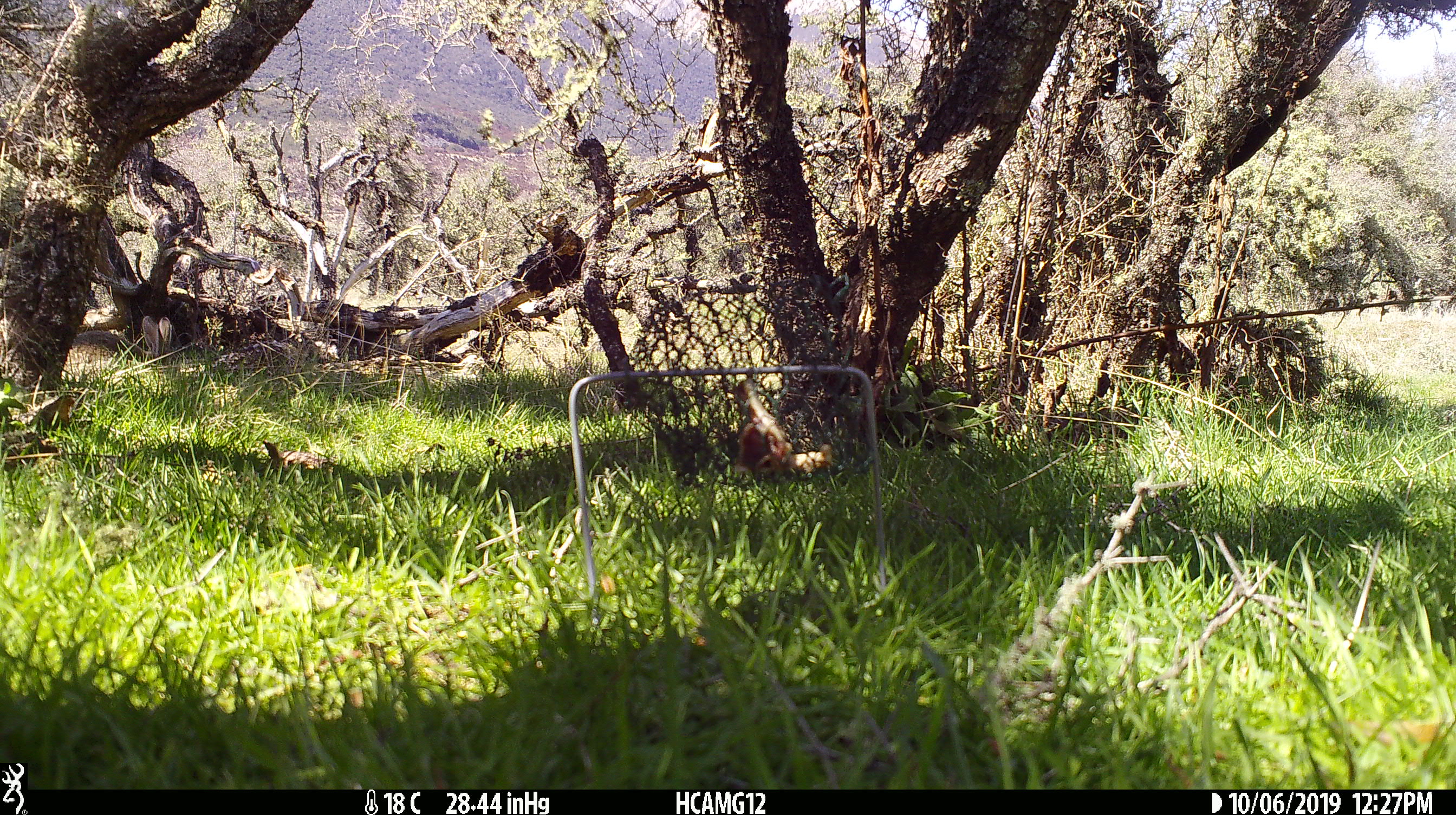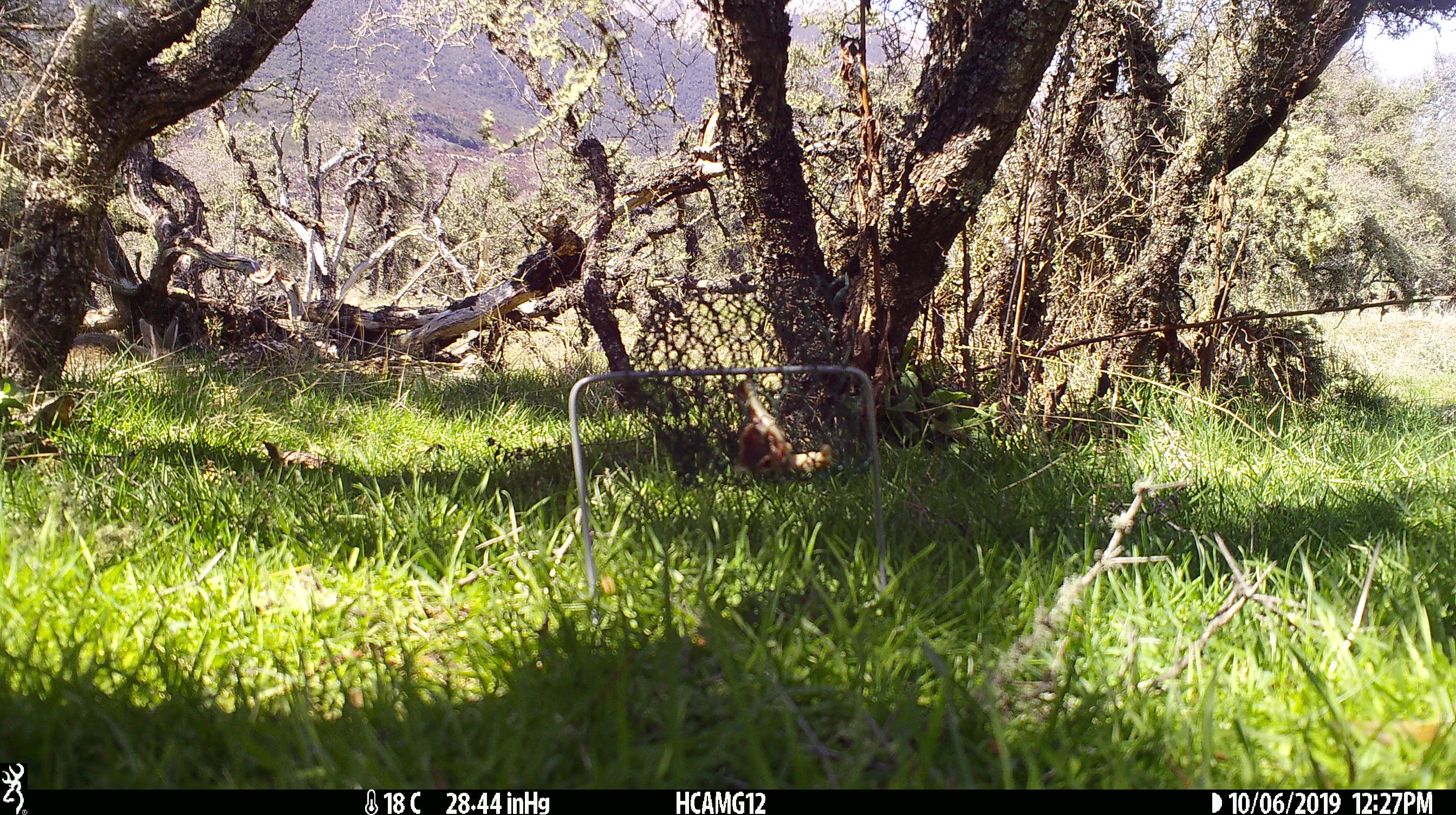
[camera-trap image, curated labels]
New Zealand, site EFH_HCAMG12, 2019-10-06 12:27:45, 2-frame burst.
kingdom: Animalia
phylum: Chordata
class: Mammalia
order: Lagomorpha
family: Leporidae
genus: Oryctolagus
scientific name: Oryctolagus cuniculus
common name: european rabbit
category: rabbit